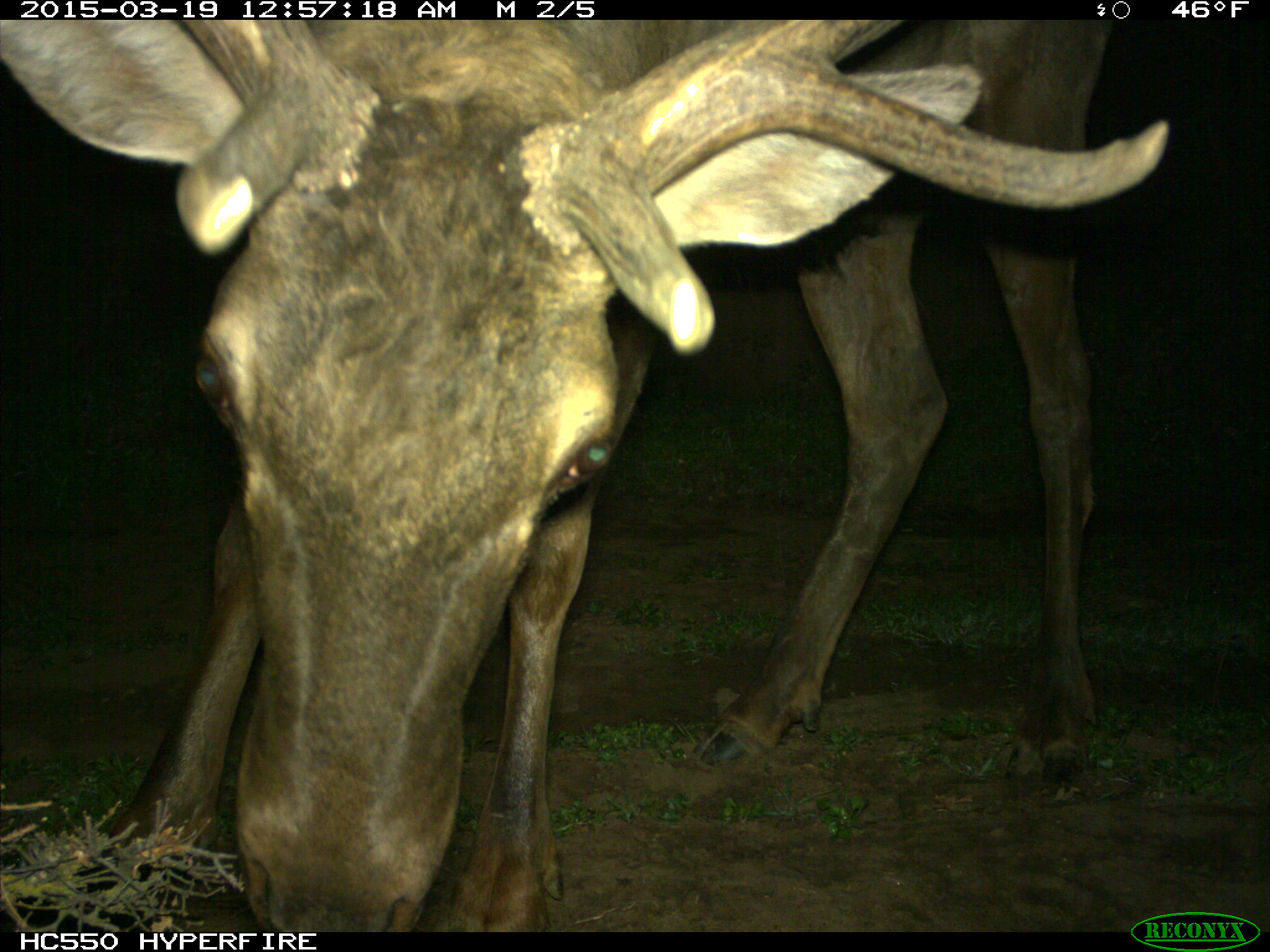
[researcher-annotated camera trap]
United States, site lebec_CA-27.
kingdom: Animalia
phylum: Chordata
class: Mammalia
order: Artiodactyla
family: Cervidae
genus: Cervus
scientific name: Cervus canadensis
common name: elk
Cervus canadensis (elk).